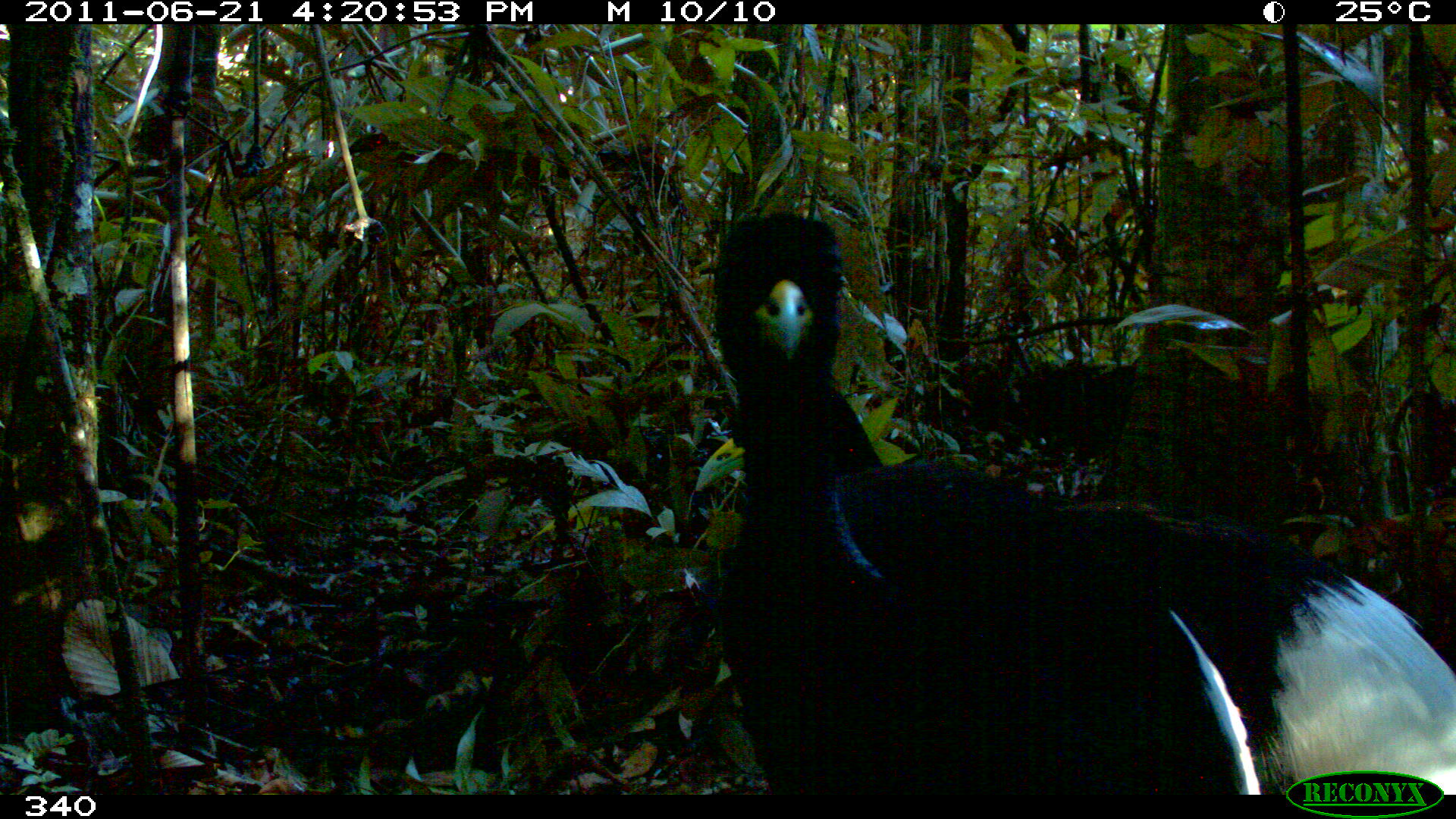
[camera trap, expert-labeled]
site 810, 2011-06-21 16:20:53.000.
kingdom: Animalia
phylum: Chordata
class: Aves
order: Gruiformes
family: Psophiidae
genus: Psophia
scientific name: Psophia leucoptera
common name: pale-winged trumpeter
Psophia leucoptera (pale-winged trumpeter).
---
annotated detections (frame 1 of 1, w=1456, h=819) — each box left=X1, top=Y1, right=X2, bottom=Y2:
psophia leucoptera: left=710, top=210, right=1456, bottom=795